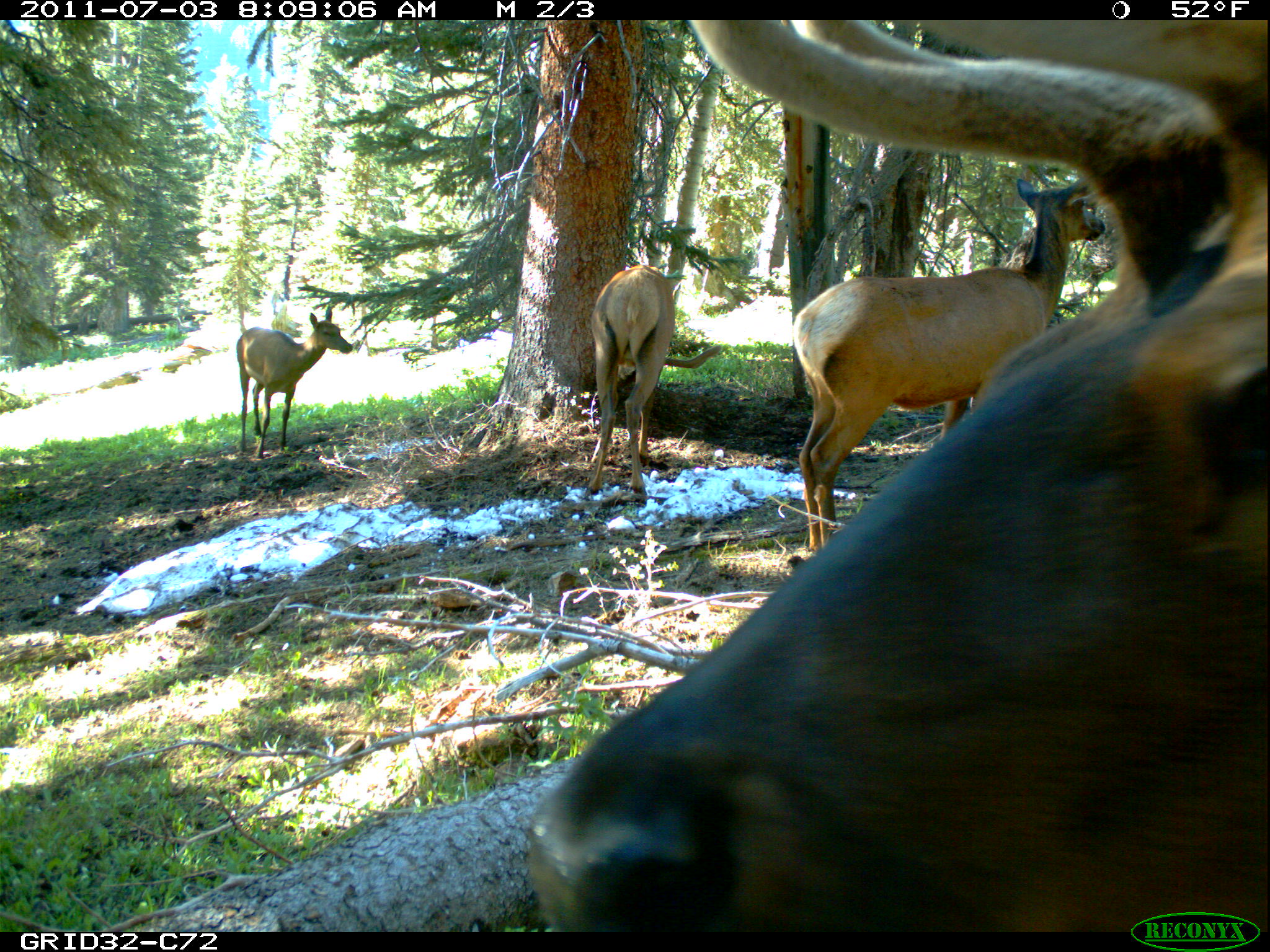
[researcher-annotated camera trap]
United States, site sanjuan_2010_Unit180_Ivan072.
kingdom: Animalia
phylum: Chordata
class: Mammalia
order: Artiodactyla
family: Cervidae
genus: Cervus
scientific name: Cervus elaphus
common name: red deer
Cervus elaphus (red deer).